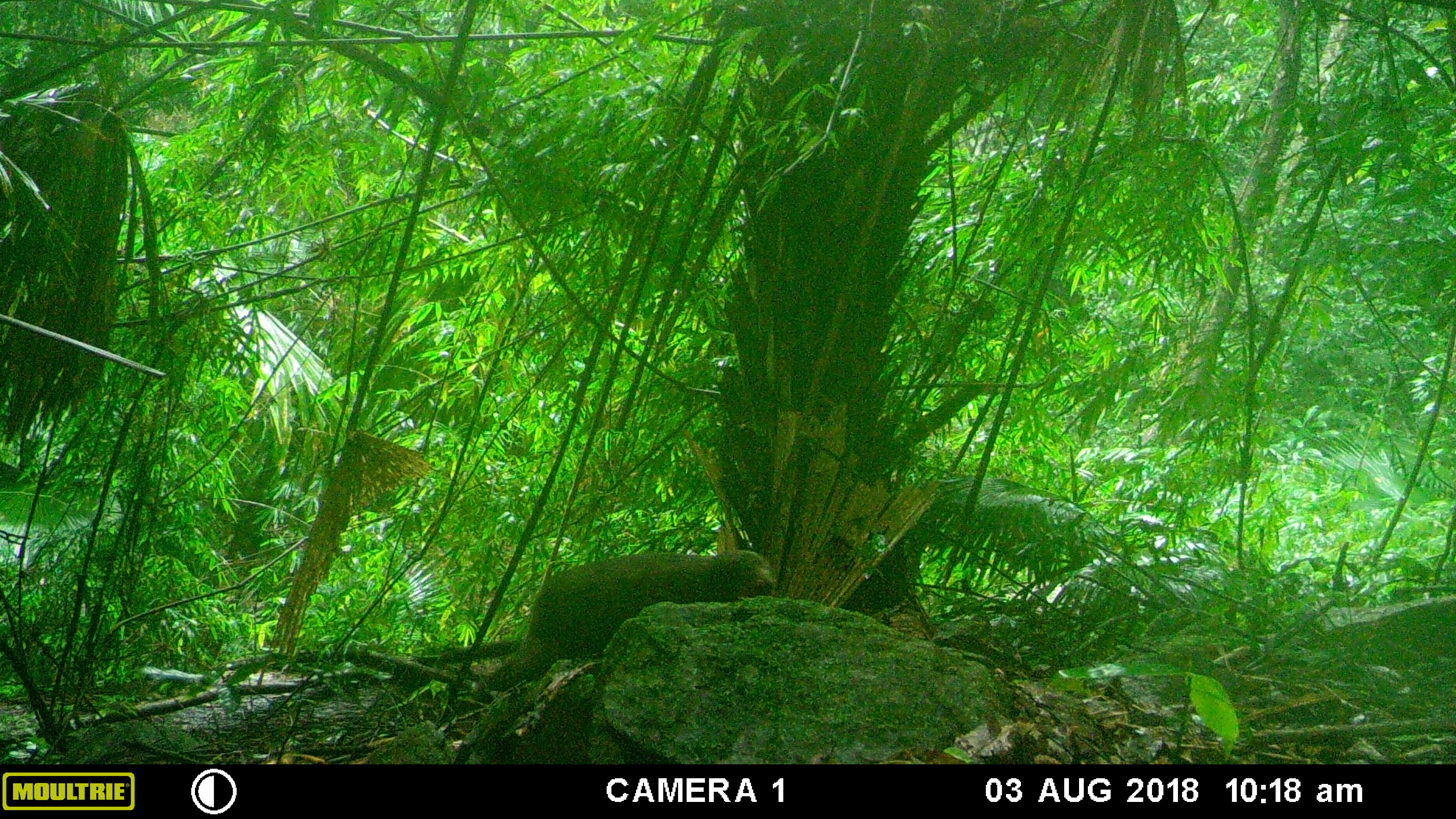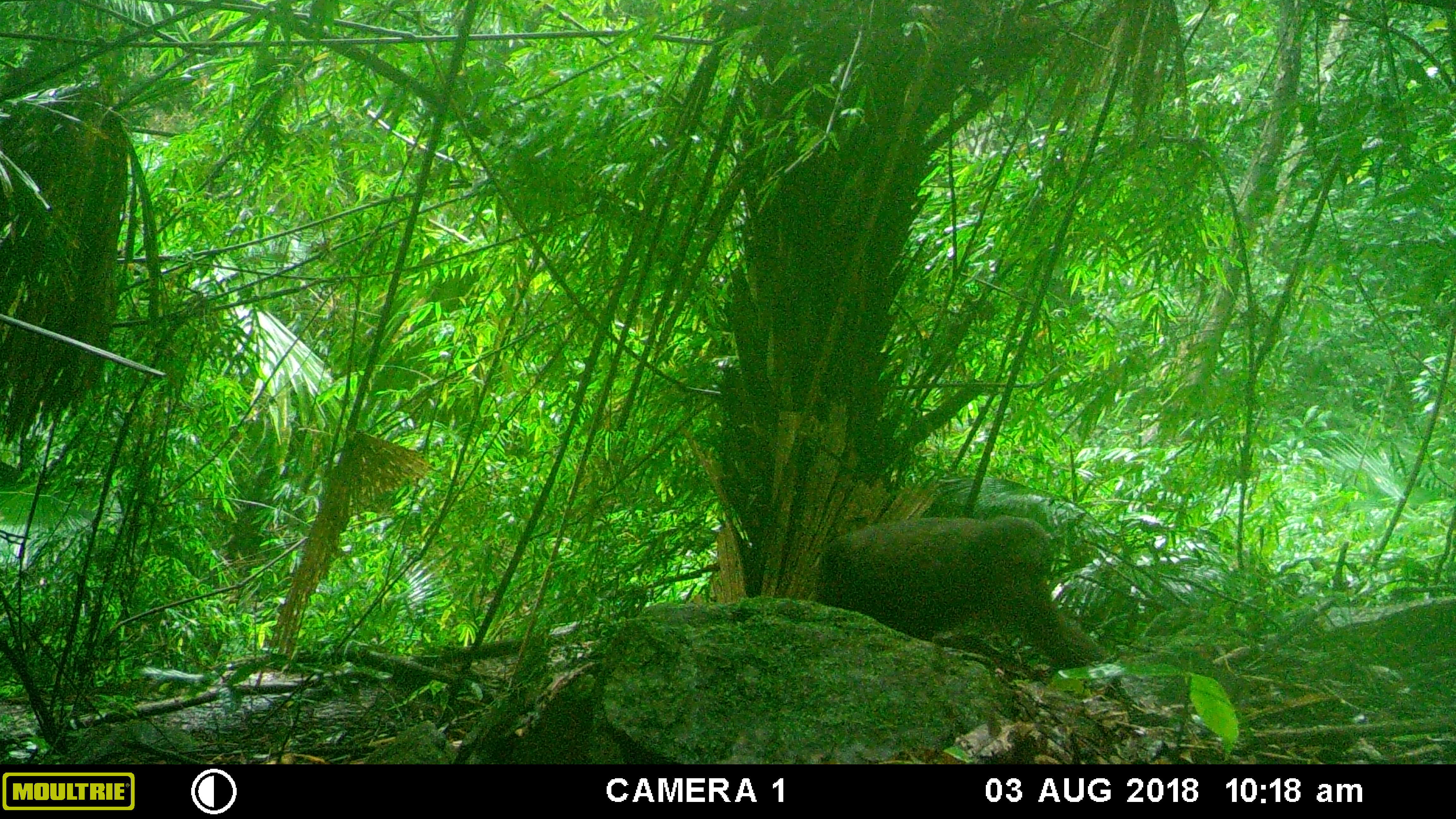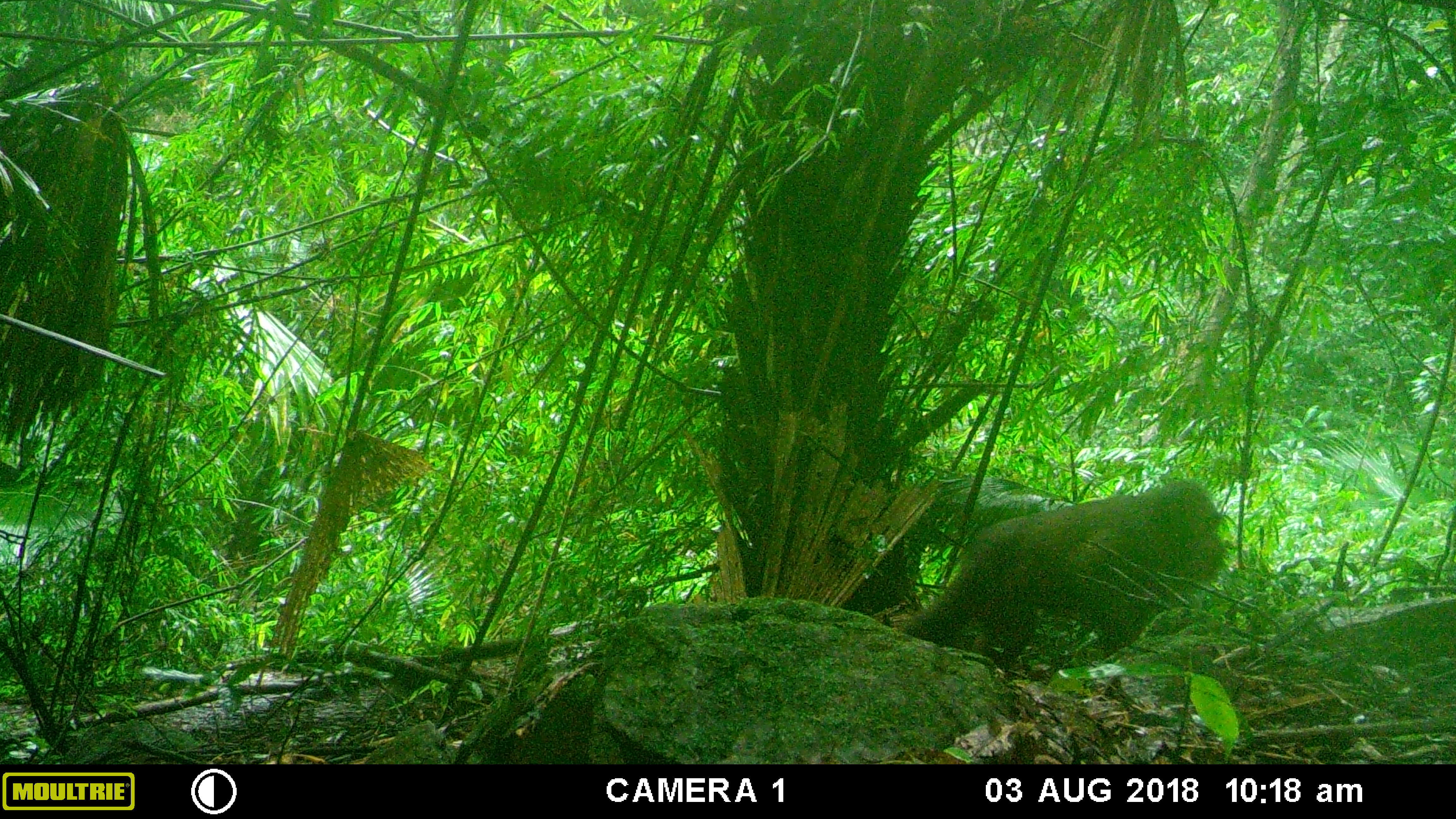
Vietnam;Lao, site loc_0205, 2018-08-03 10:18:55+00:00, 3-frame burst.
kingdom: Animalia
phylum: Chordata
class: Mammalia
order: Primates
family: Cercopithecidae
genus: Macaca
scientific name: Macaca arctoides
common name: stump-tailed macaque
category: stump tailed macaque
Stump tailed macaque (stump-tailed macaque) (Macaca arctoides). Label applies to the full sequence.